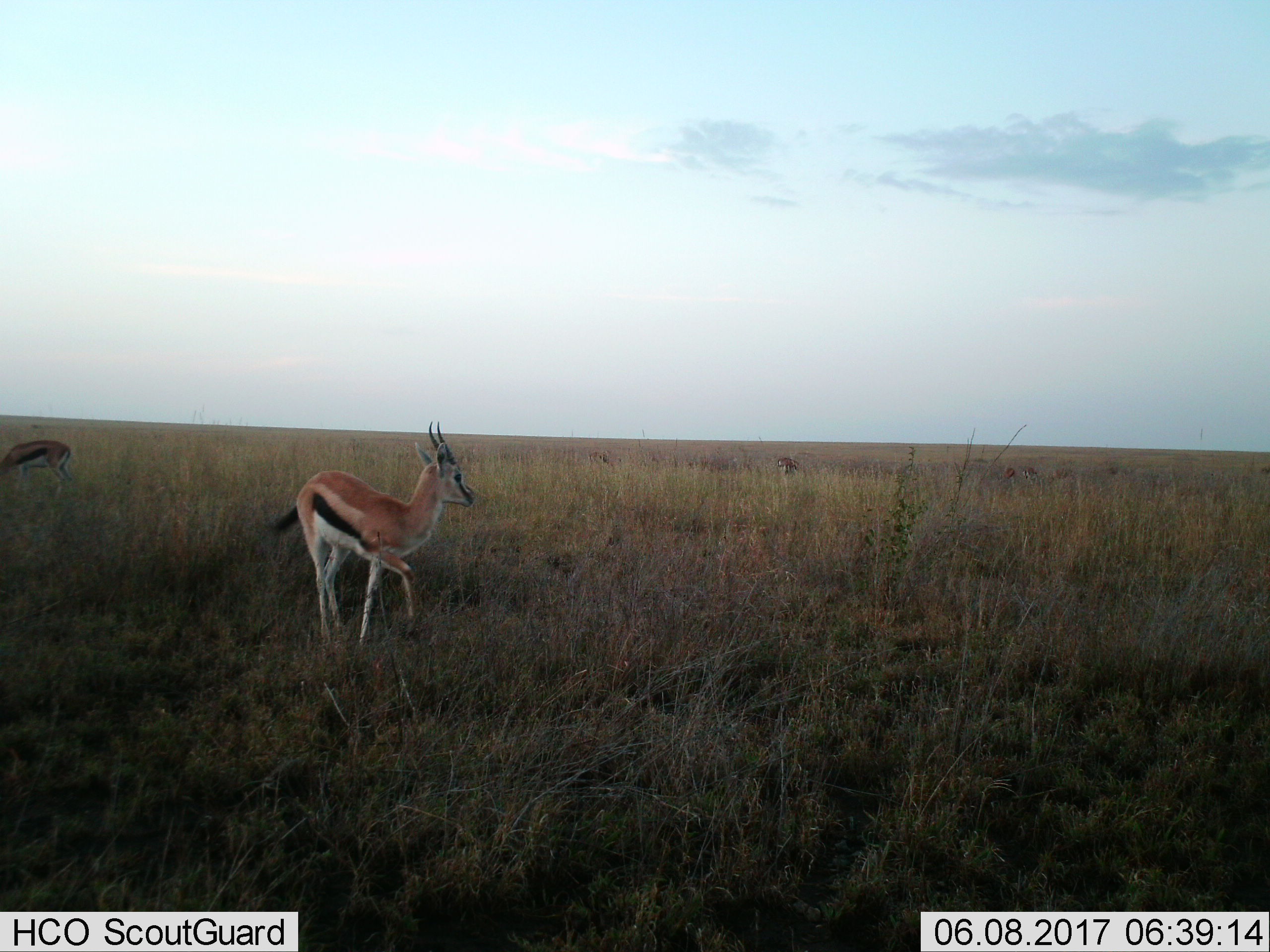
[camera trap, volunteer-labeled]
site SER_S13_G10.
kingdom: Animalia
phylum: Chordata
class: Mammalia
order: Artiodactyla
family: Bovidae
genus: Eudorcas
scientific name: Eudorcas thomsonii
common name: thomson's gazelle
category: gazellethomsons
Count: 6.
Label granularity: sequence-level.